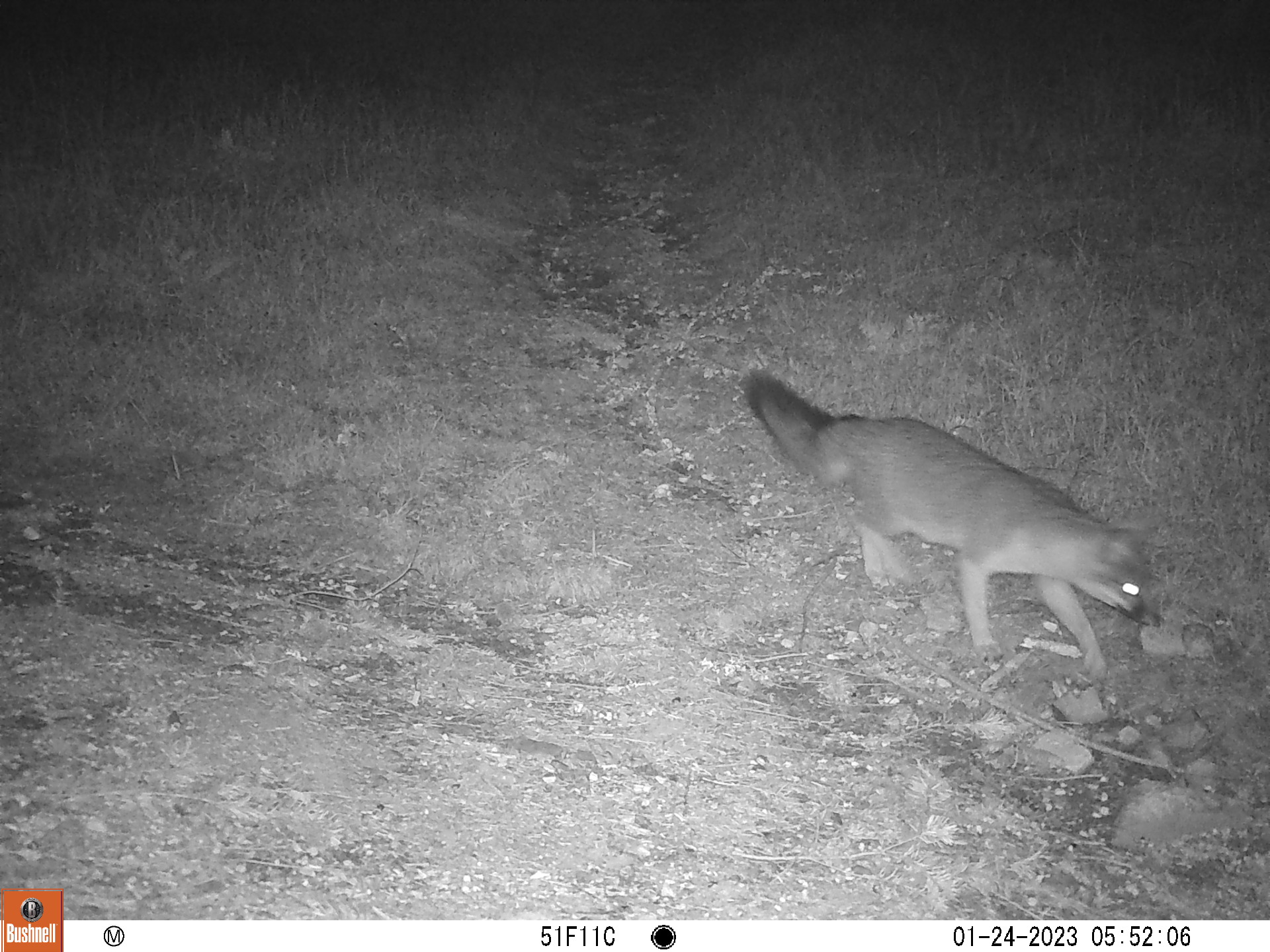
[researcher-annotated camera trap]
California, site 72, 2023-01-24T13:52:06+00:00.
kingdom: Animalia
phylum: Chordata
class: Mammalia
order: Carnivora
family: Canidae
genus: Urocyon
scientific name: Urocyon cinereoargenteus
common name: gray fox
Gray fox (Urocyon cinereoargenteus).